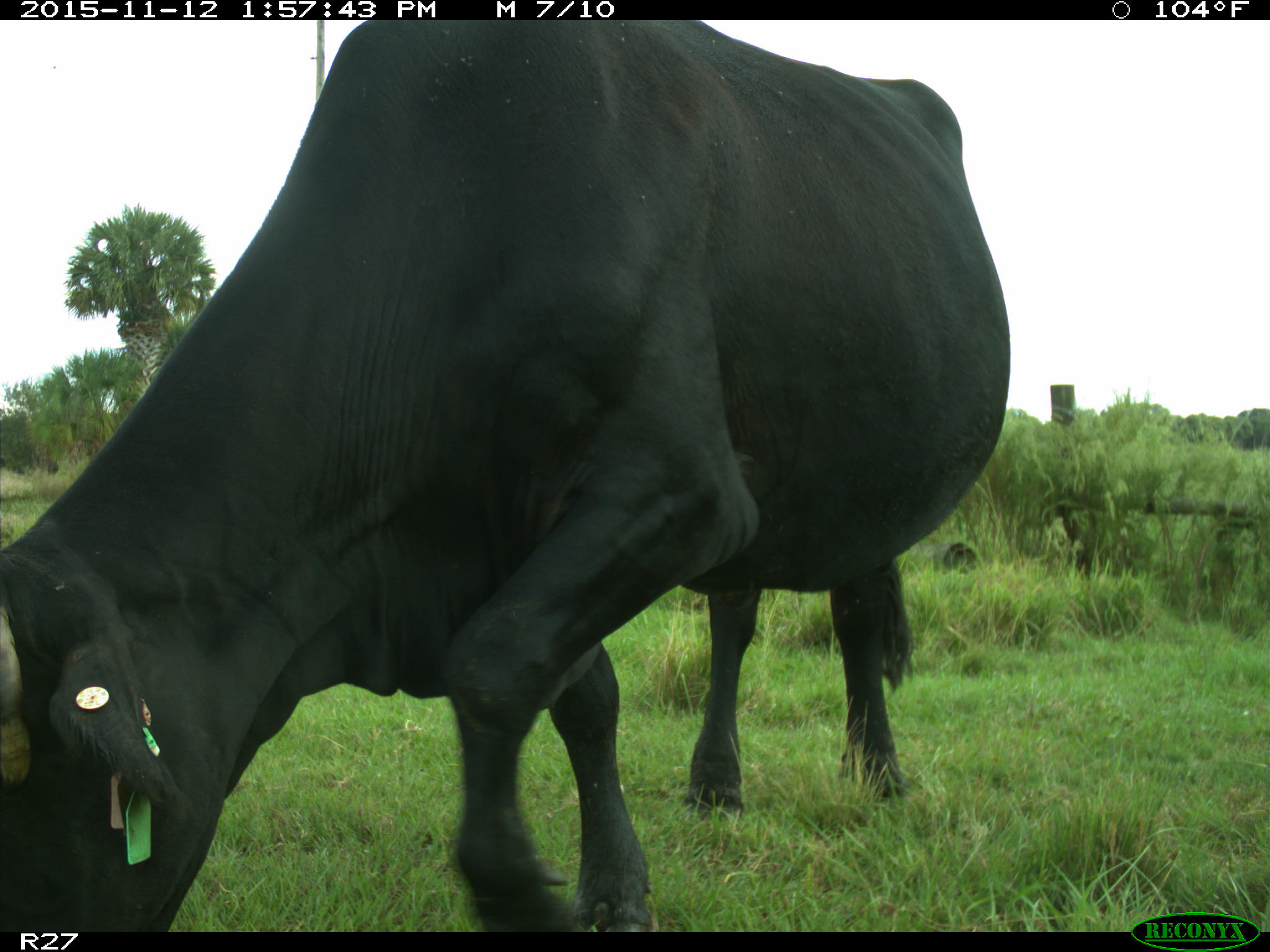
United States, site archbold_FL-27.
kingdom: Animalia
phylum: Chordata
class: Mammalia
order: Artiodactyla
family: Bovidae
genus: Bos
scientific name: Bos taurus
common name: domestic cow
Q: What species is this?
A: Bos taurus (domestic cow).